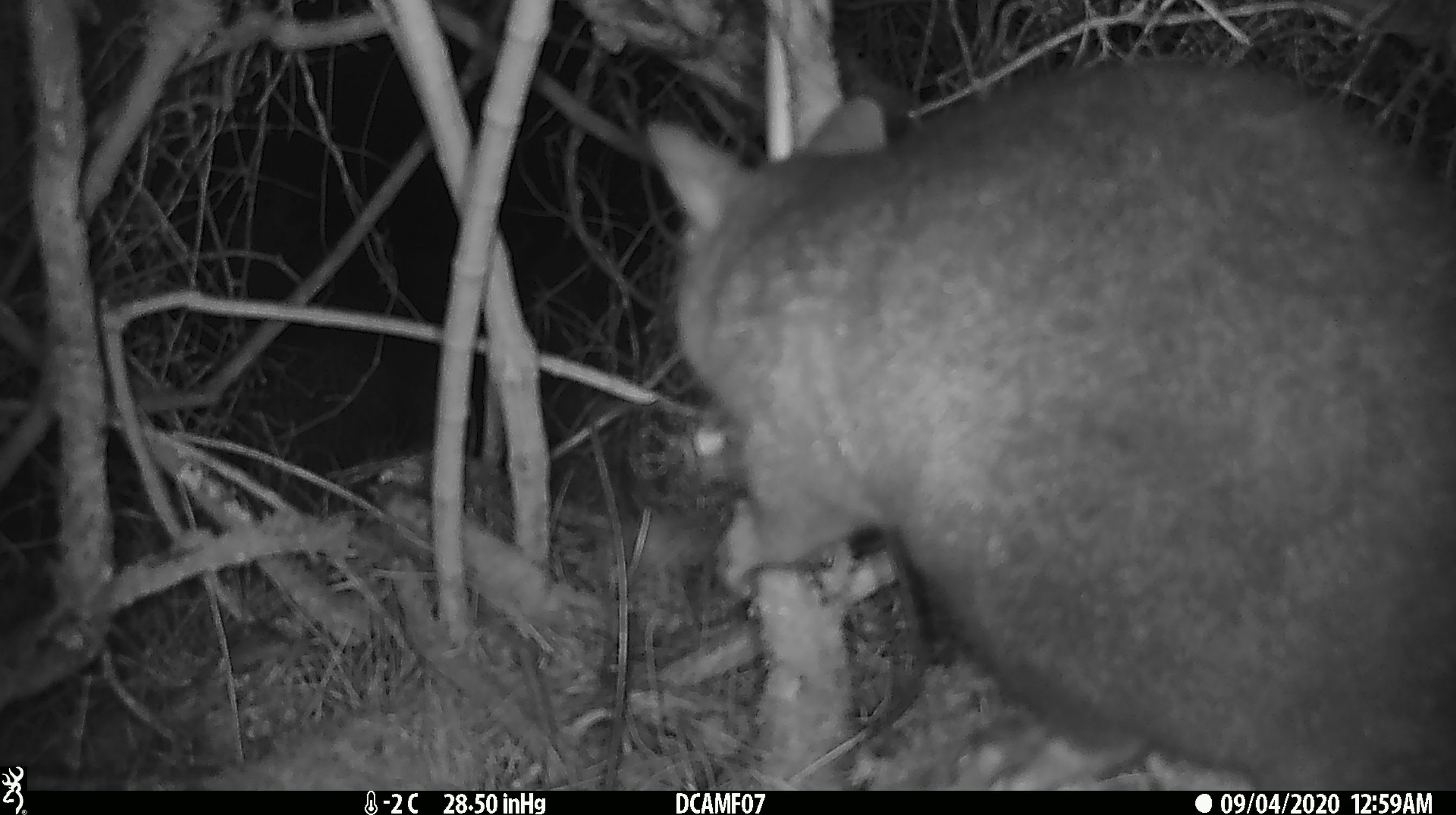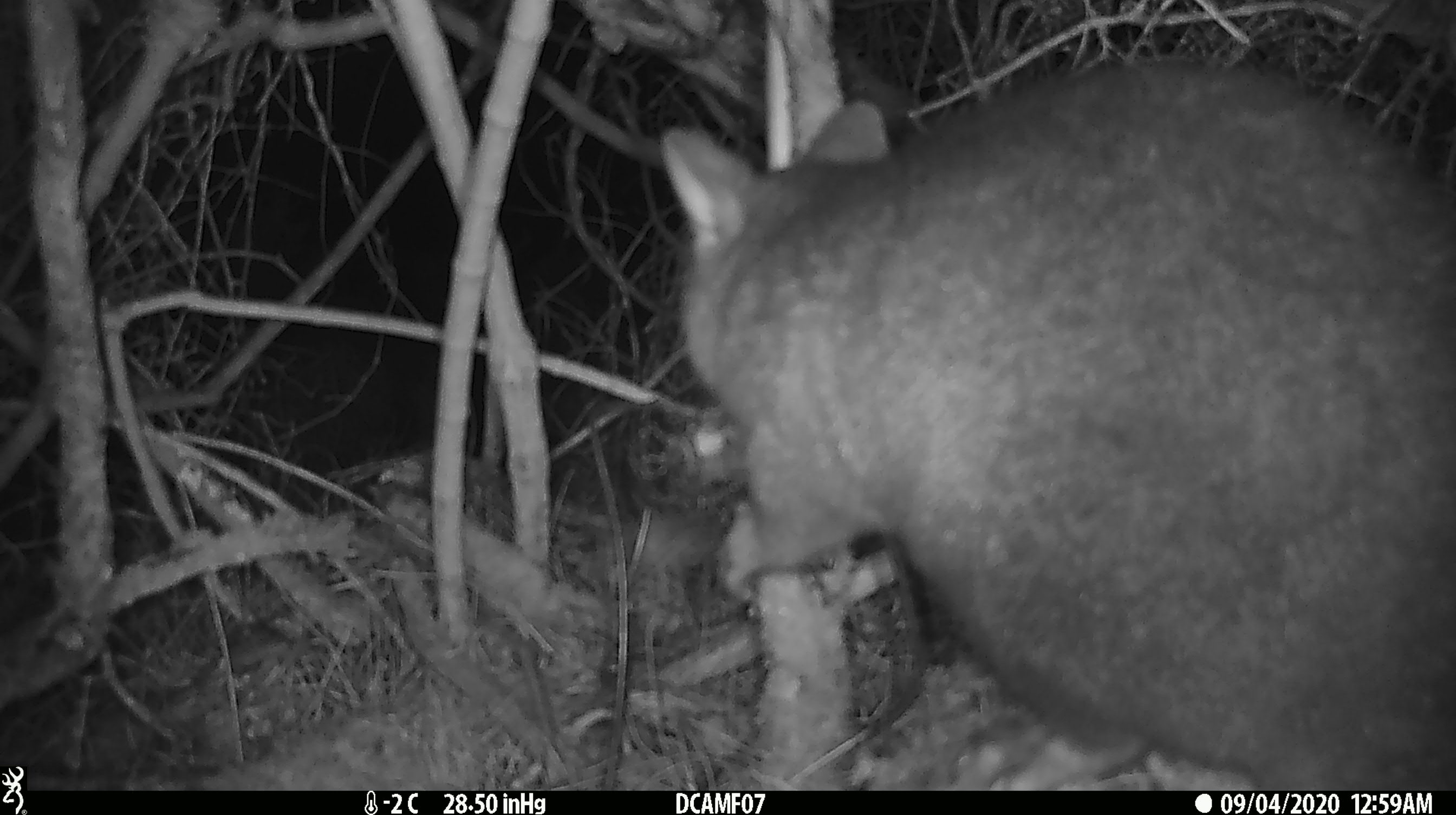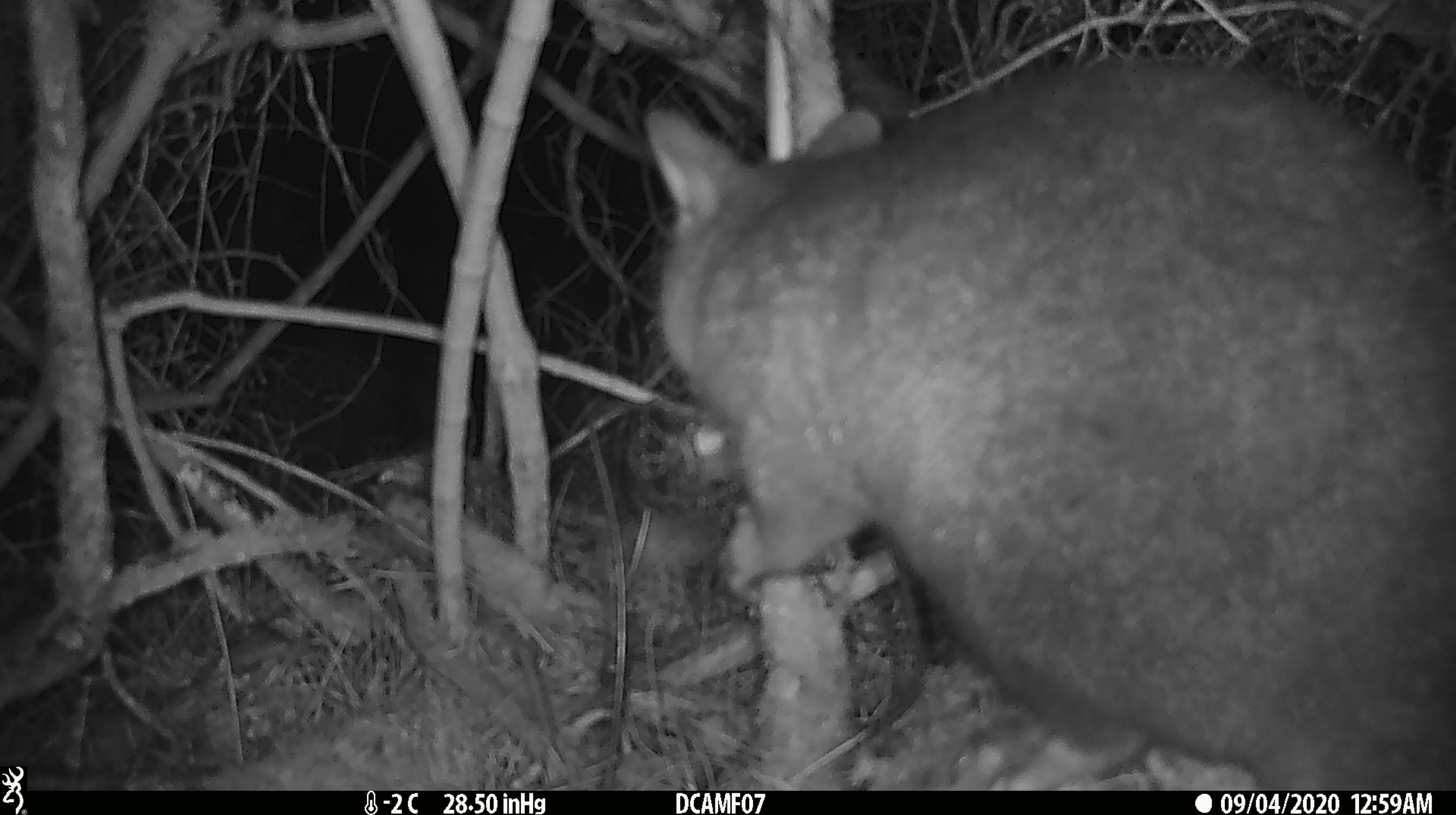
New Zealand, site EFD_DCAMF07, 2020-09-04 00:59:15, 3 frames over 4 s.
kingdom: Animalia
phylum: Chordata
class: Mammalia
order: Diprotodontia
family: Phalangeridae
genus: Trichosurus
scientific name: Trichosurus vulpecula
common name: common brushtail possum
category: possum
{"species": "possum (common brushtail possum) (Trichosurus vulpecula)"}